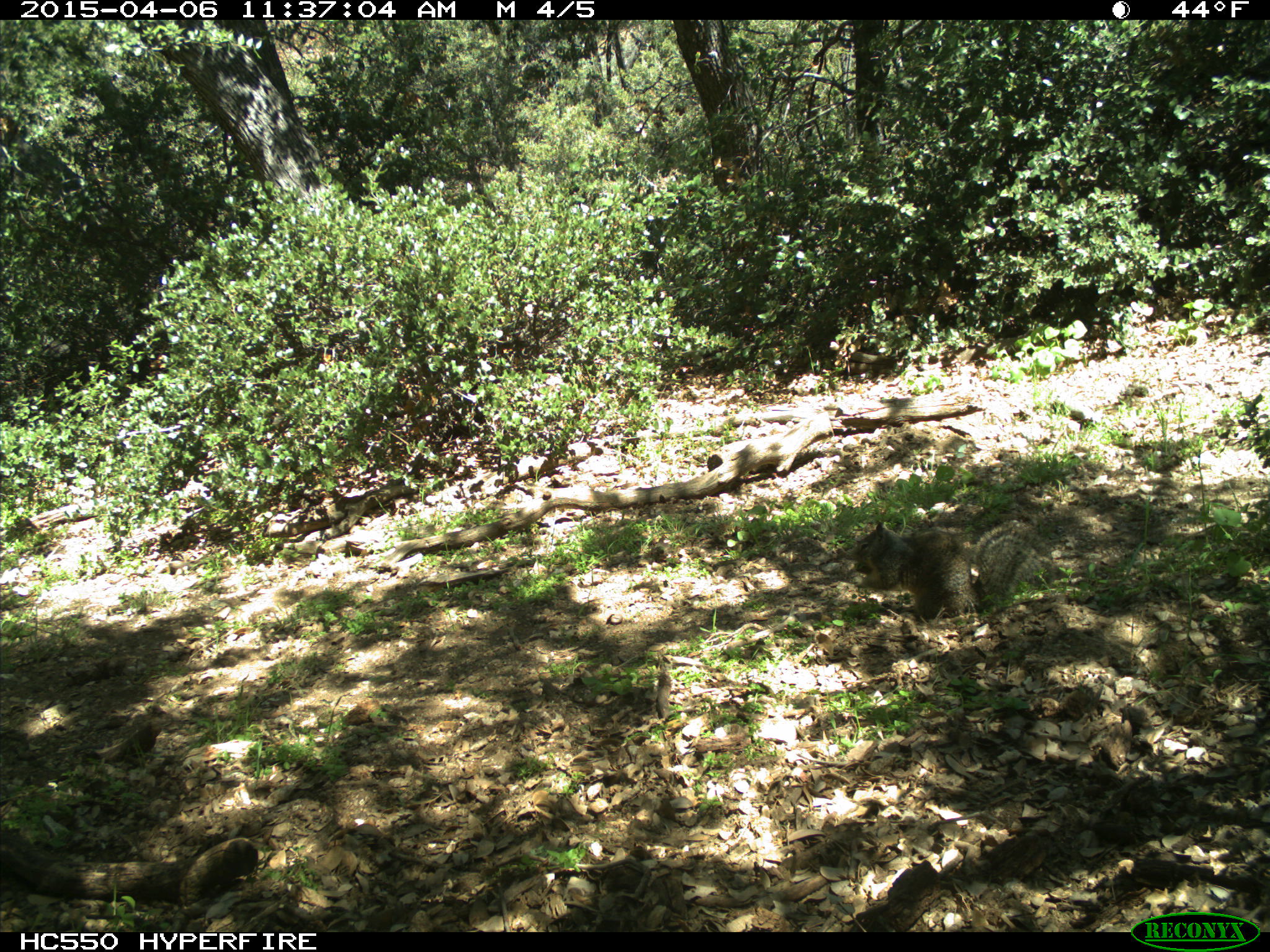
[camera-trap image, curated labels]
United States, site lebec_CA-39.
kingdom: Animalia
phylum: Chordata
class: Mammalia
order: Rodentia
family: Sciuridae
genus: Otospermophilus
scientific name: Otospermophilus beecheyi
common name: california ground squirrel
Otospermophilus beecheyi (california ground squirrel).